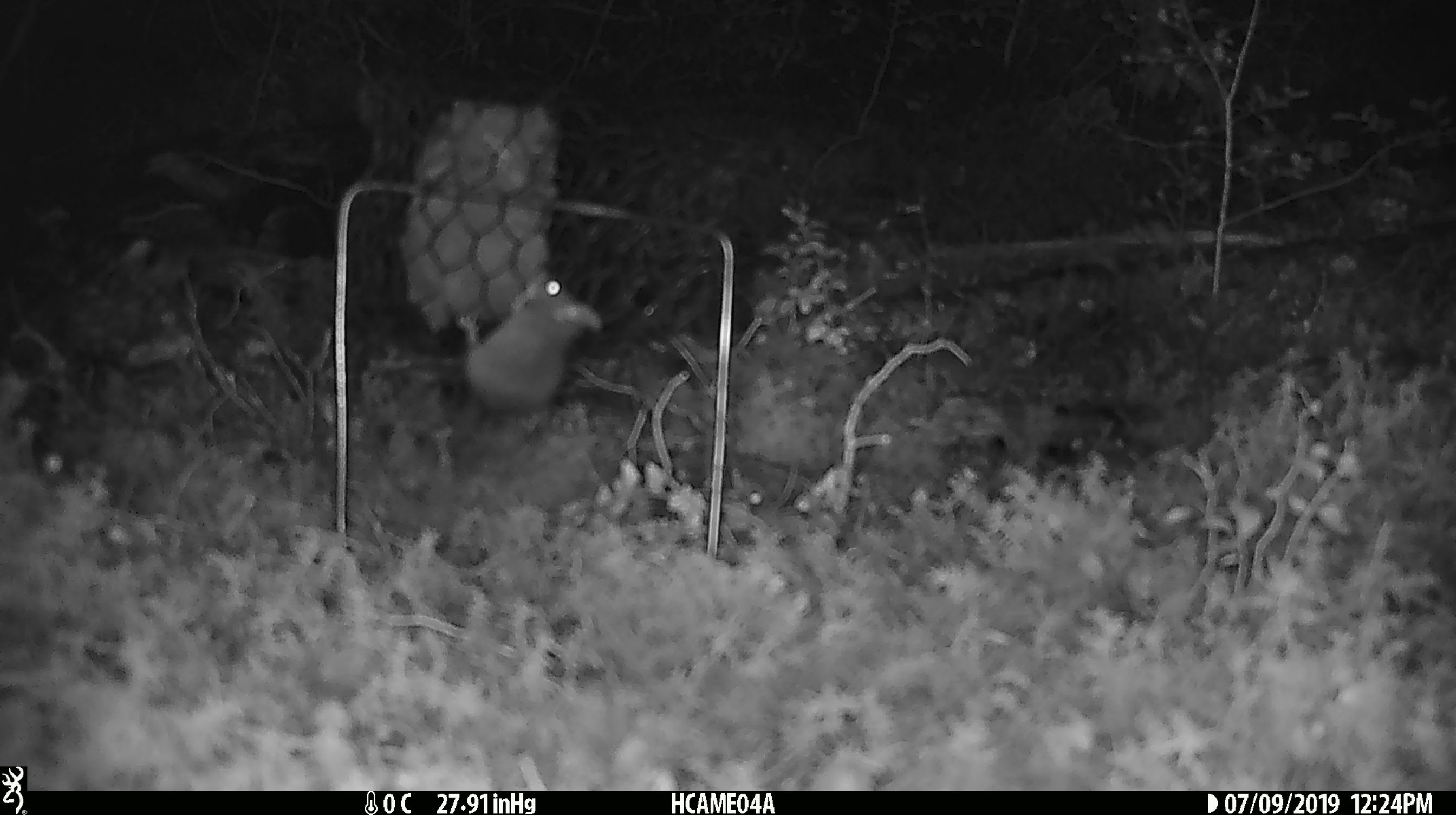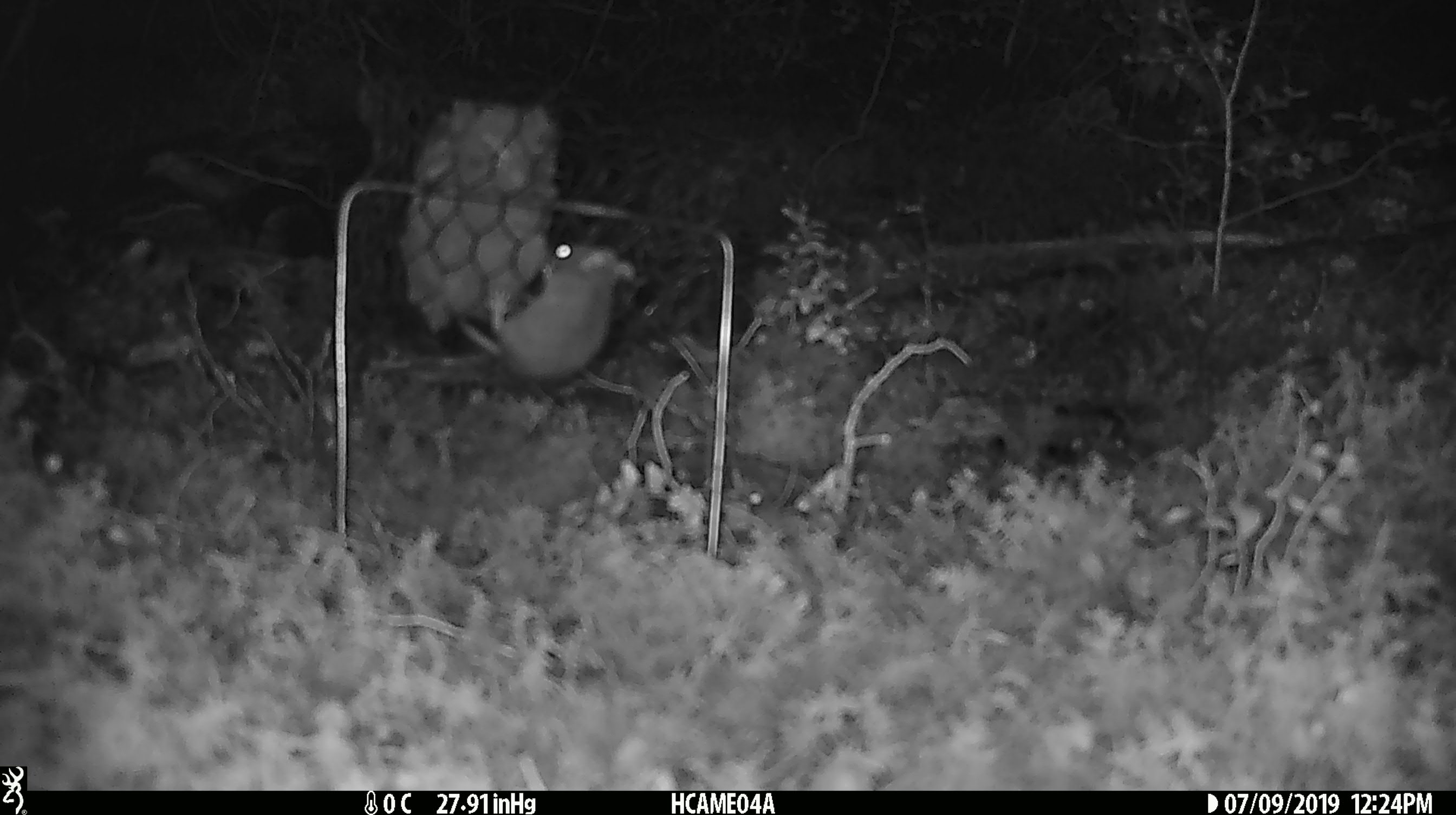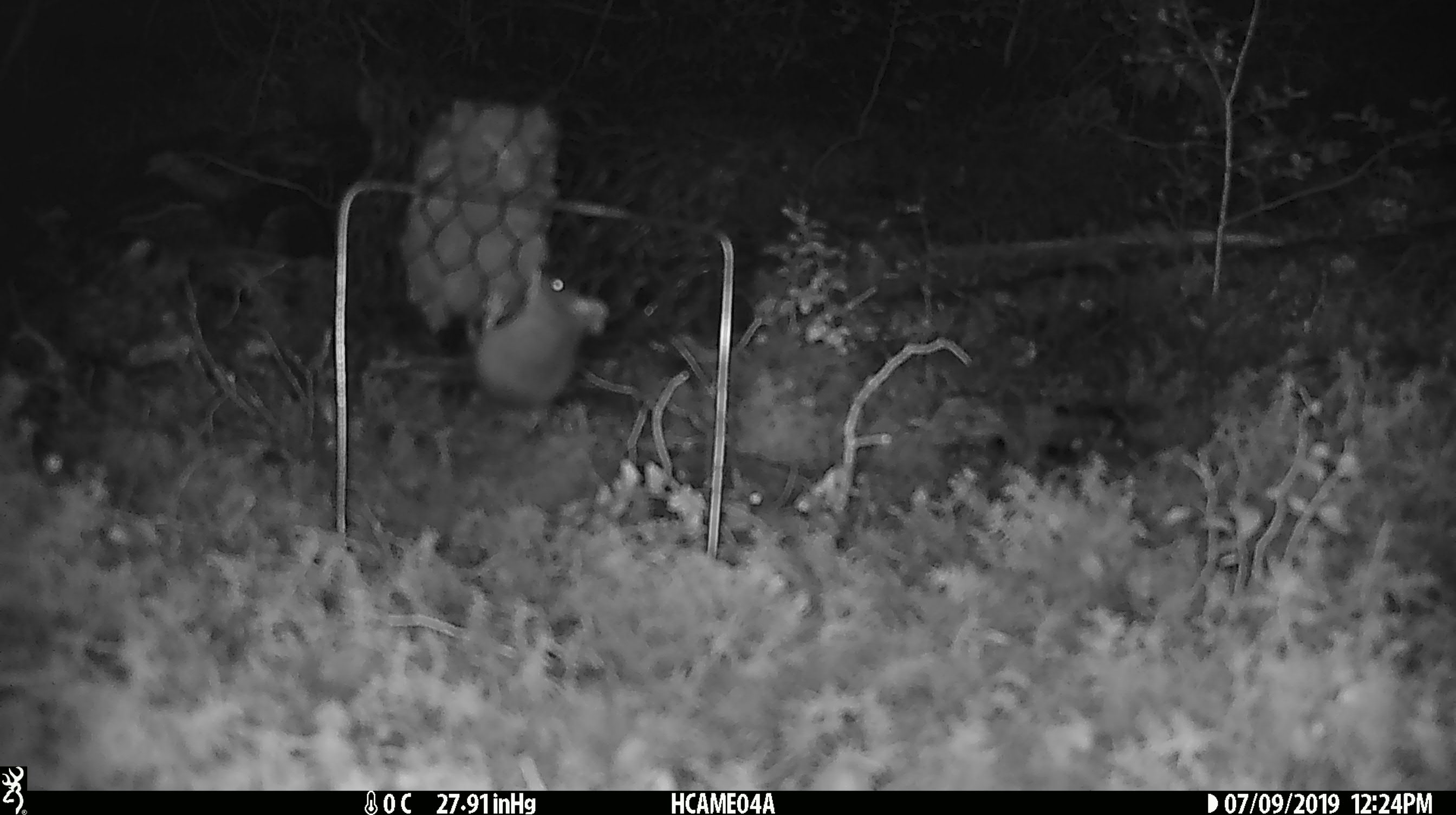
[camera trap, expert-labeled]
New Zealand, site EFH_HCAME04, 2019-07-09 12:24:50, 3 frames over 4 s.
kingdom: Animalia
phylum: Chordata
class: Mammalia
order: Rodentia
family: Muridae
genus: Mus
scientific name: Mus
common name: mouse